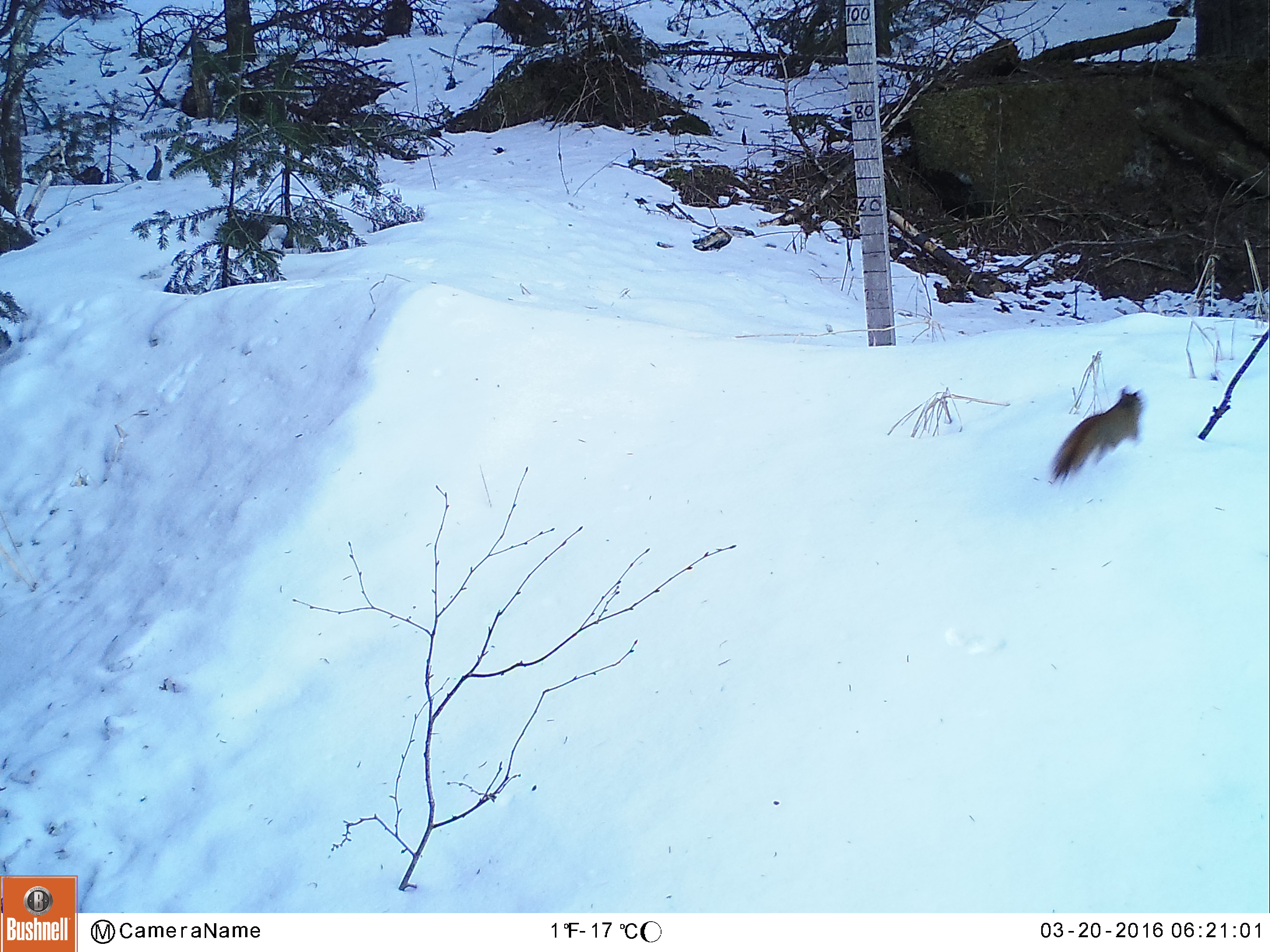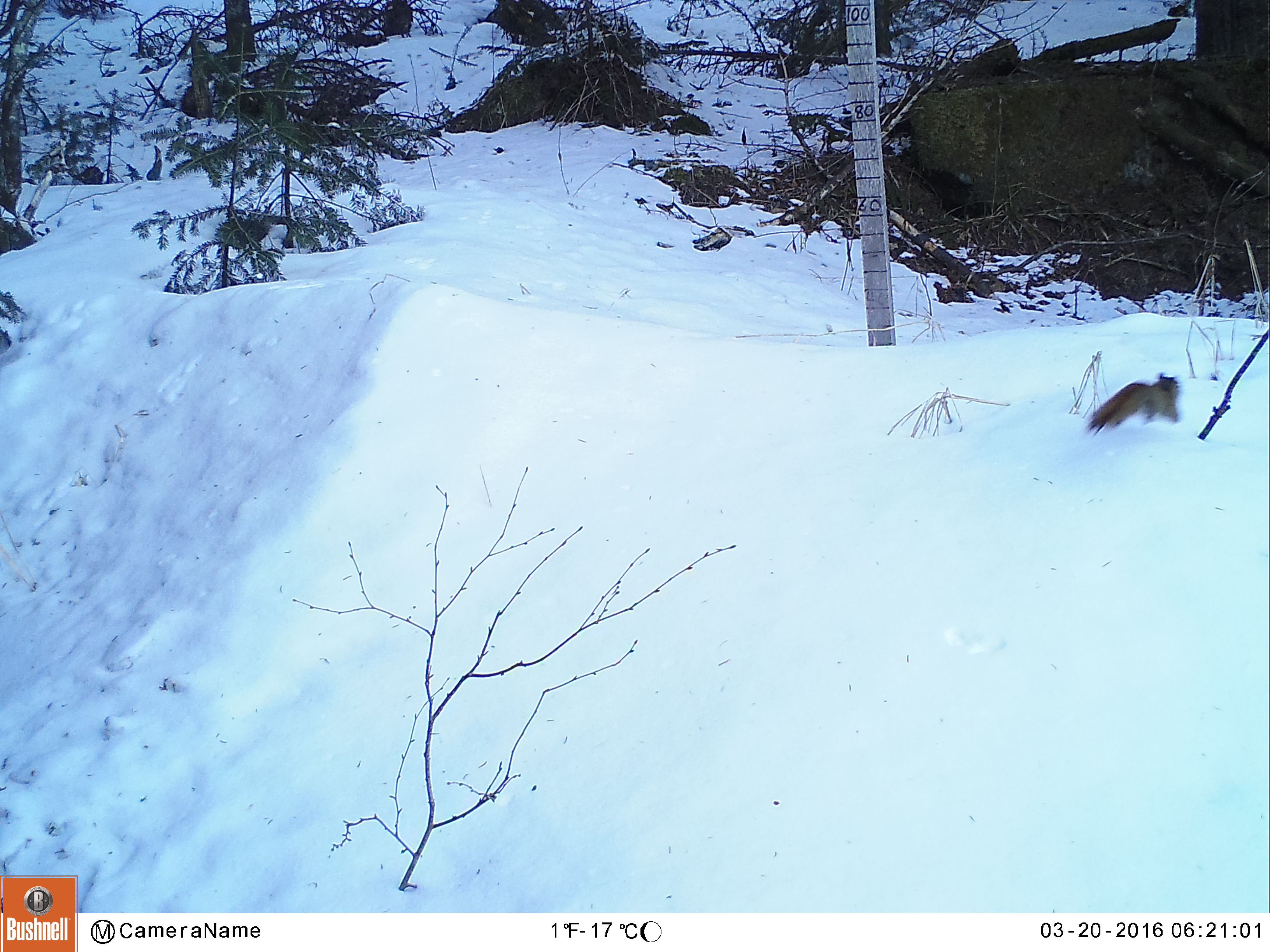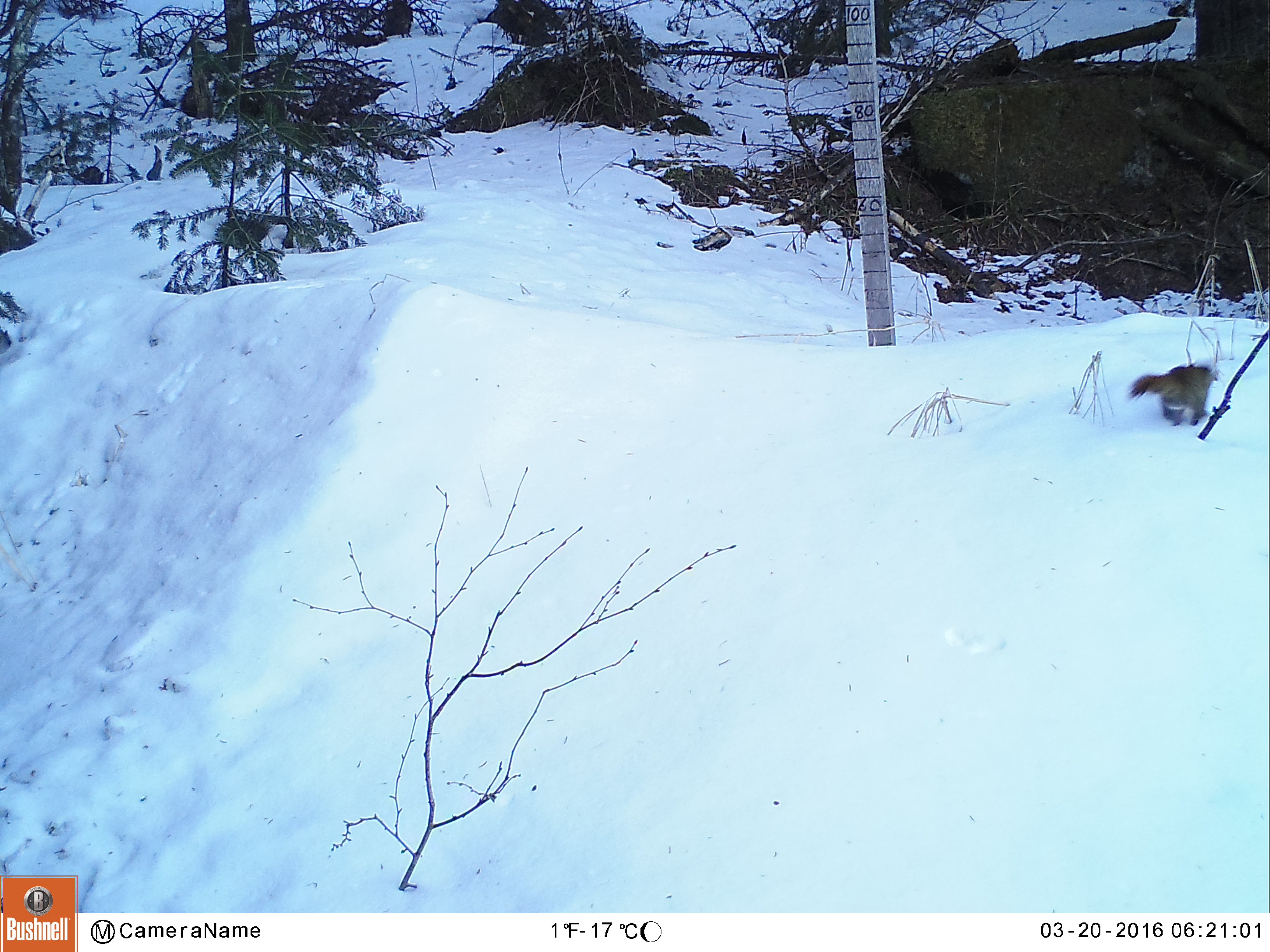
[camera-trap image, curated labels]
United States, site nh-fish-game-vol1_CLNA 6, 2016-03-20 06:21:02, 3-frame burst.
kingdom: Animalia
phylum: Chordata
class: Mammalia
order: Rodentia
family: Sciuridae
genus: Tamiasciurus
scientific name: Tamiasciurus hudsonicus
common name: red squirrel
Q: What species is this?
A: Red squirrel (Tamiasciurus hudsonicus).